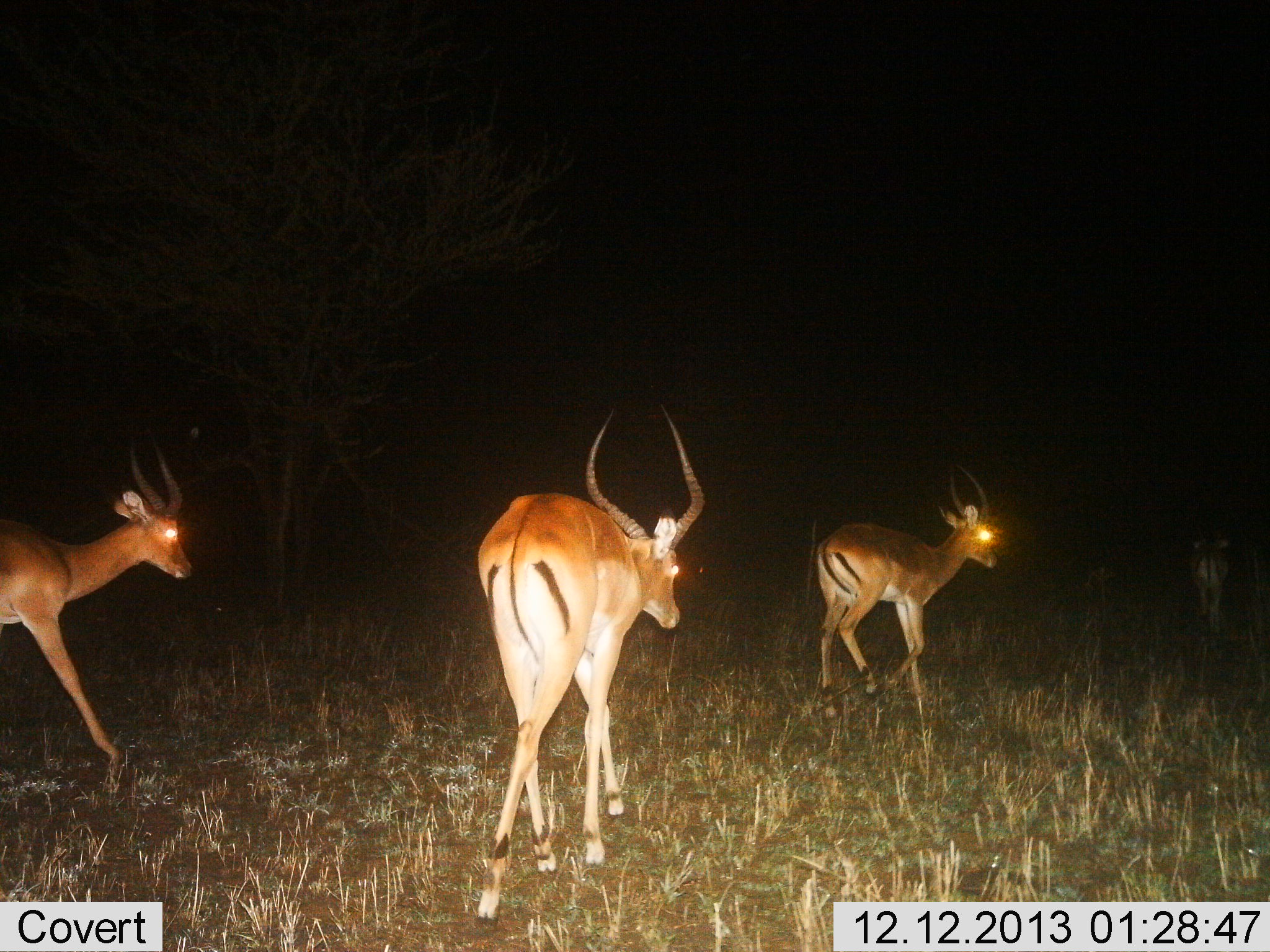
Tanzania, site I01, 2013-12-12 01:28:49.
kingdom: Animalia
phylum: Chordata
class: Mammalia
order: Artiodactyla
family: Bovidae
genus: Aepyceros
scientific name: Aepyceros melampus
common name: impala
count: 4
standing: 10%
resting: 0%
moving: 100%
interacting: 0%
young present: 0%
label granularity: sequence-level